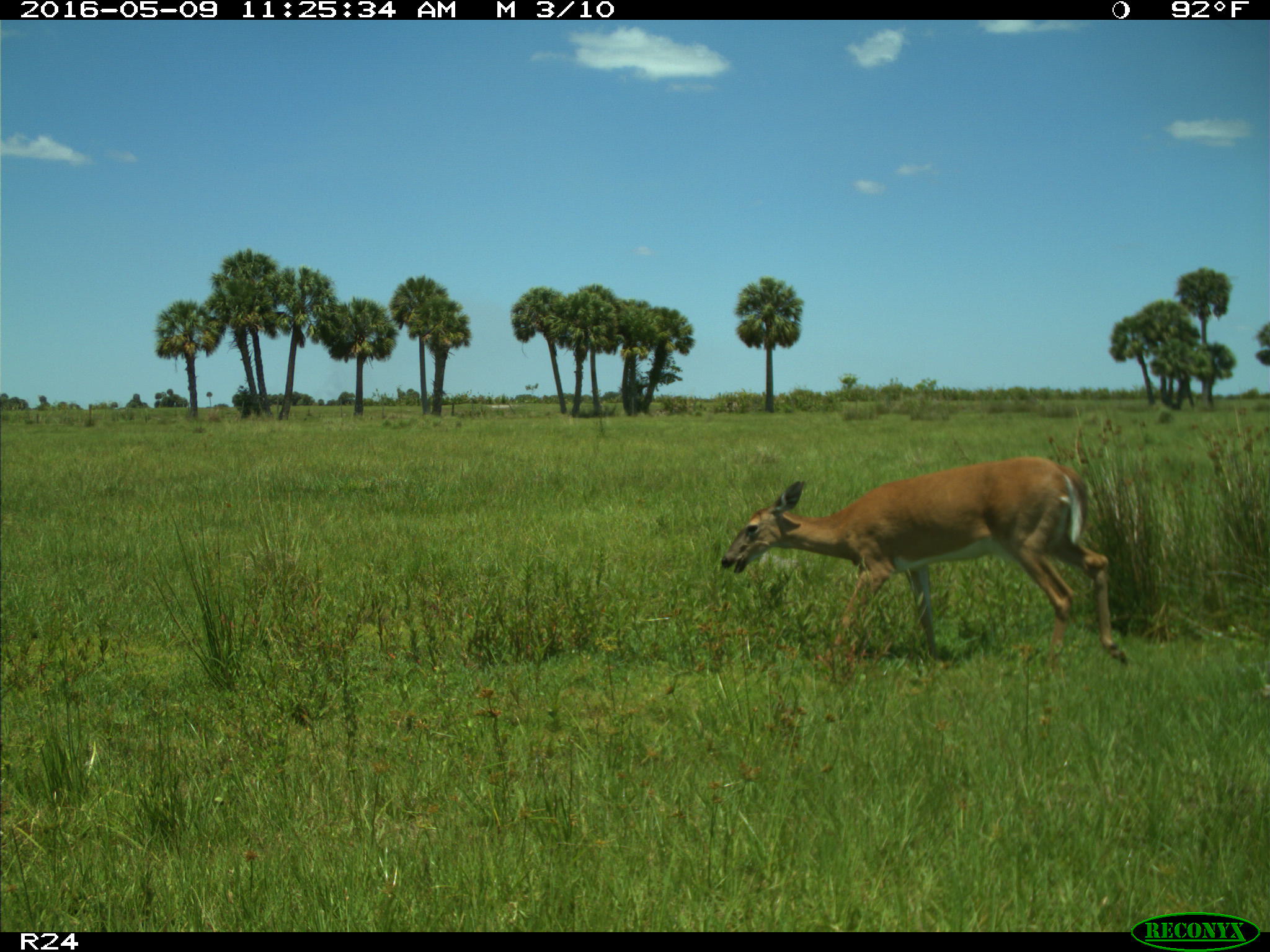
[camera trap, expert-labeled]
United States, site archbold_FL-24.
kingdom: Animalia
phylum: Chordata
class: Mammalia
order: Artiodactyla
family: Cervidae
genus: Odocoileus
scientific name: Odocoileus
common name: deer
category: unidentified deer